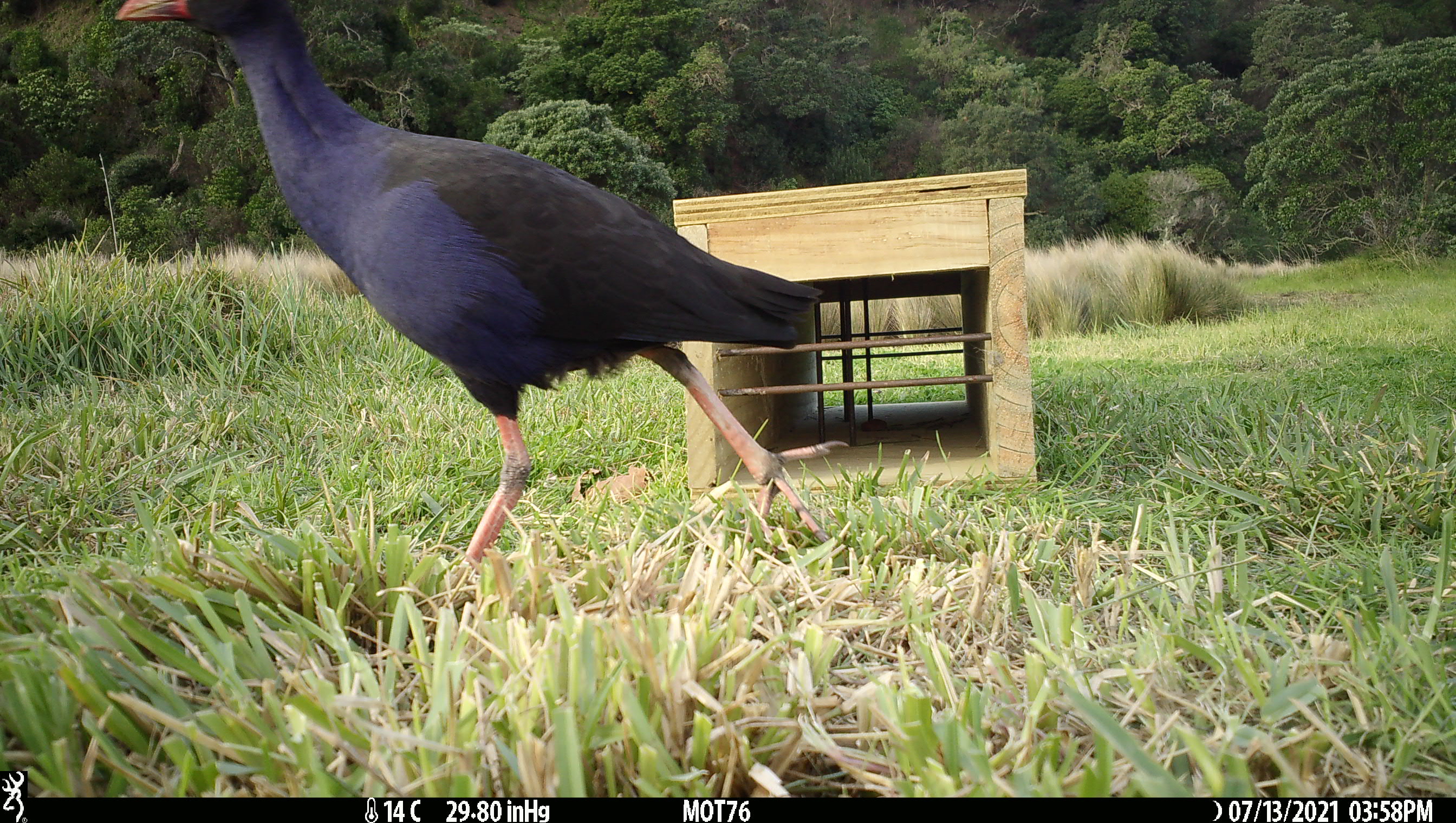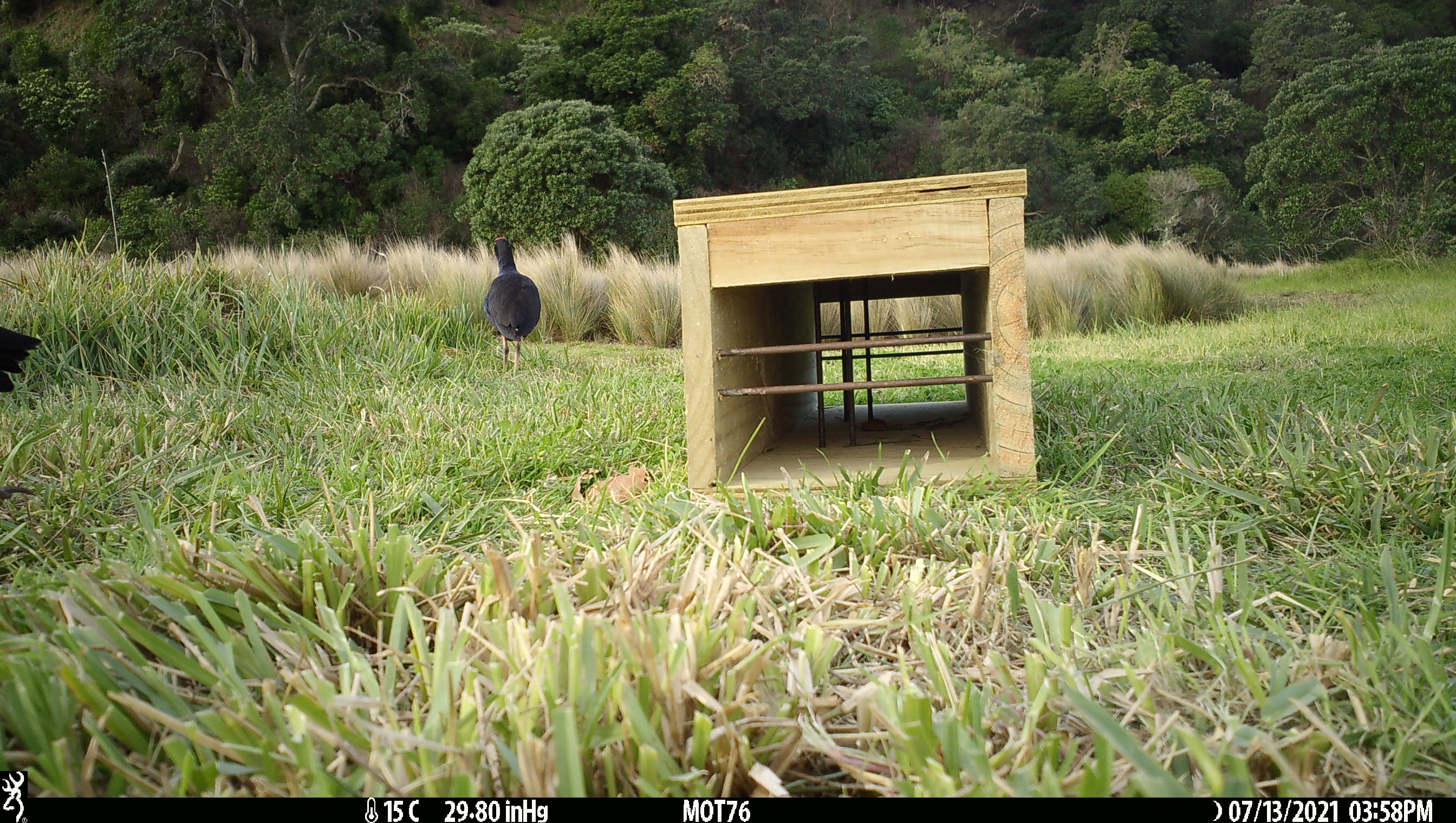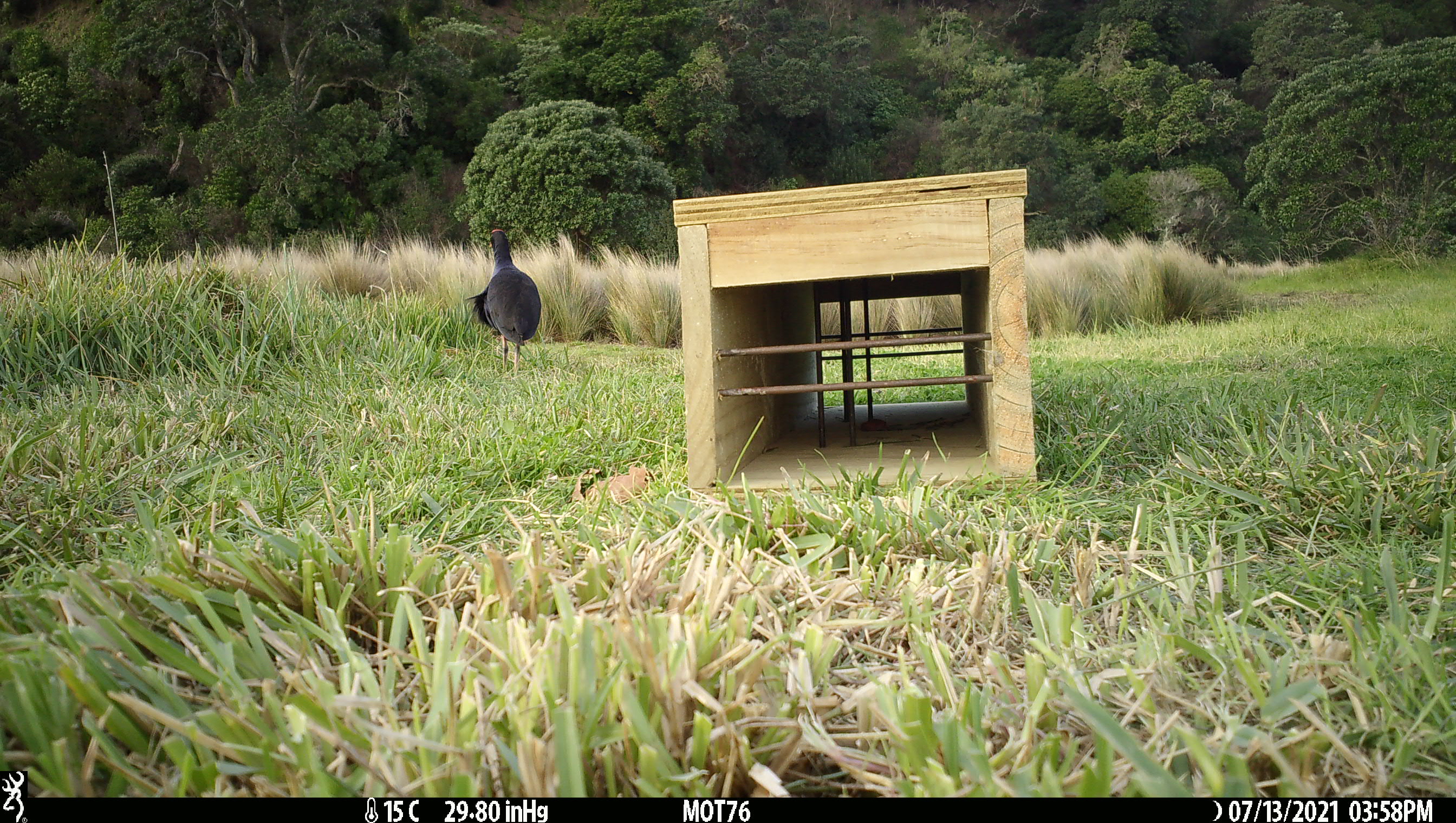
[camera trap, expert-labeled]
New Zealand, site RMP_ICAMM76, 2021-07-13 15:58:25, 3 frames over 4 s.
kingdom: Animalia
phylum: Chordata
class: Aves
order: Gruiformes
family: Rallidae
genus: Porphyrio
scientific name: Porphyrio melanotus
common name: australasian swamphen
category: pukeko